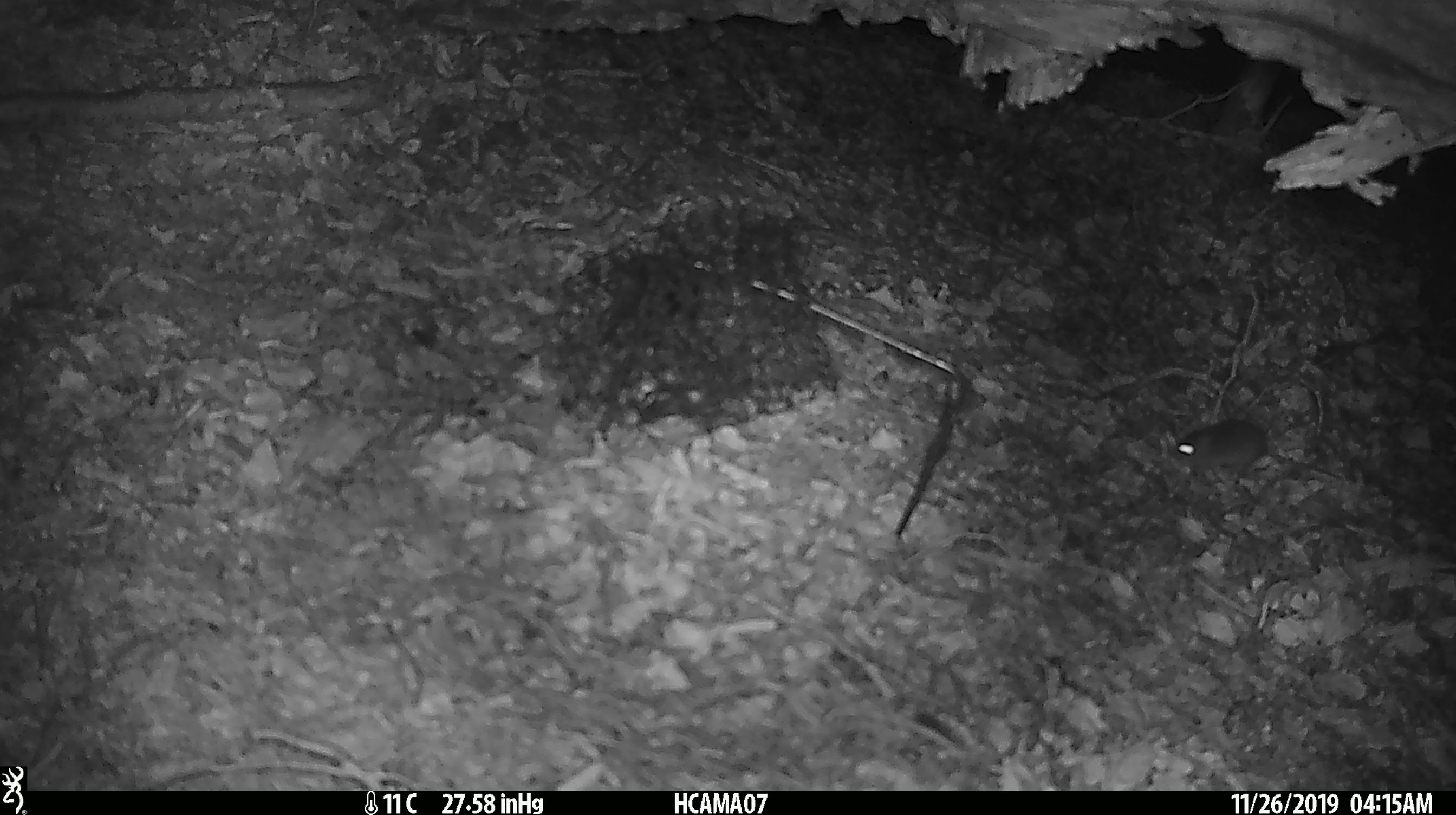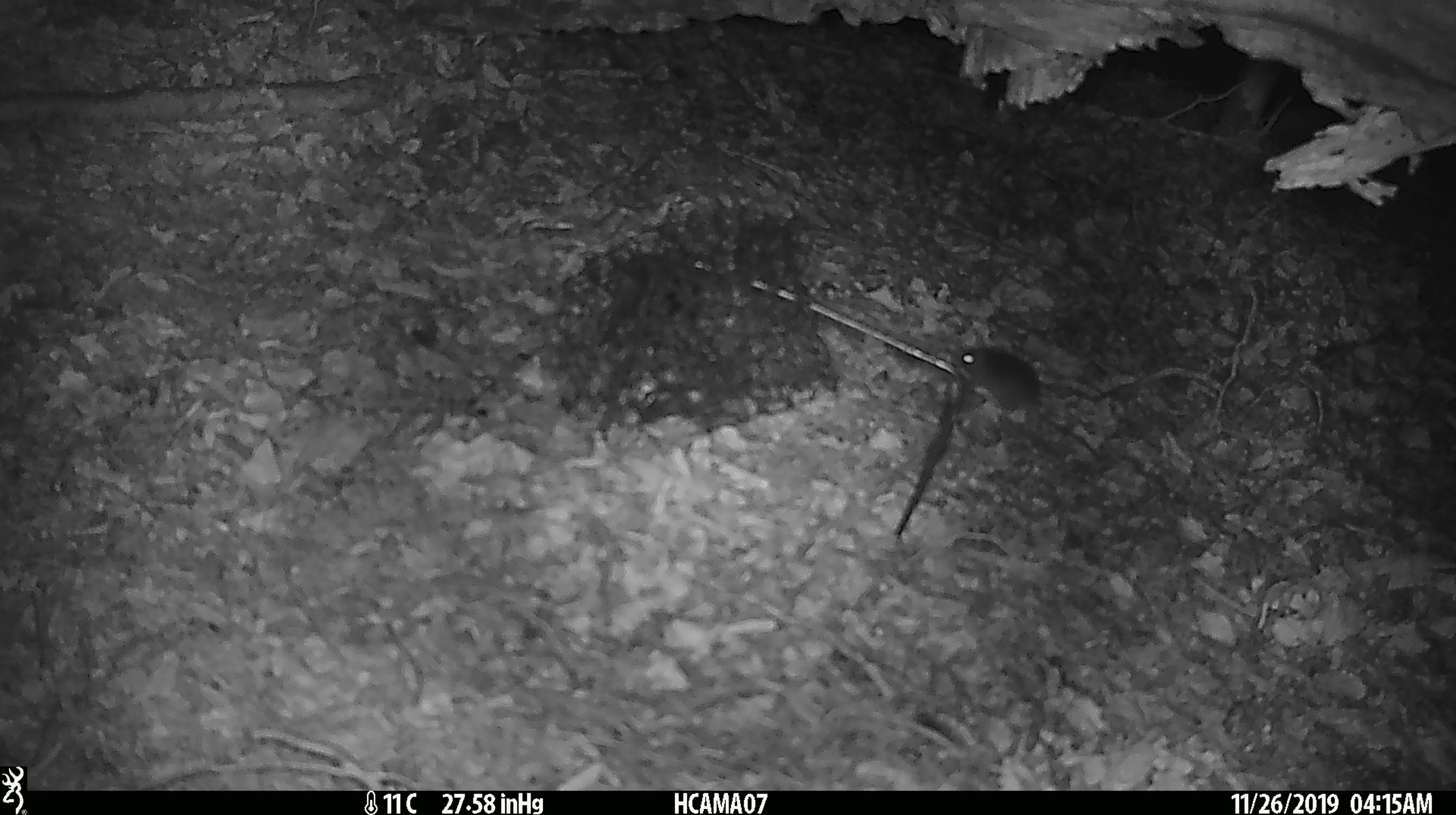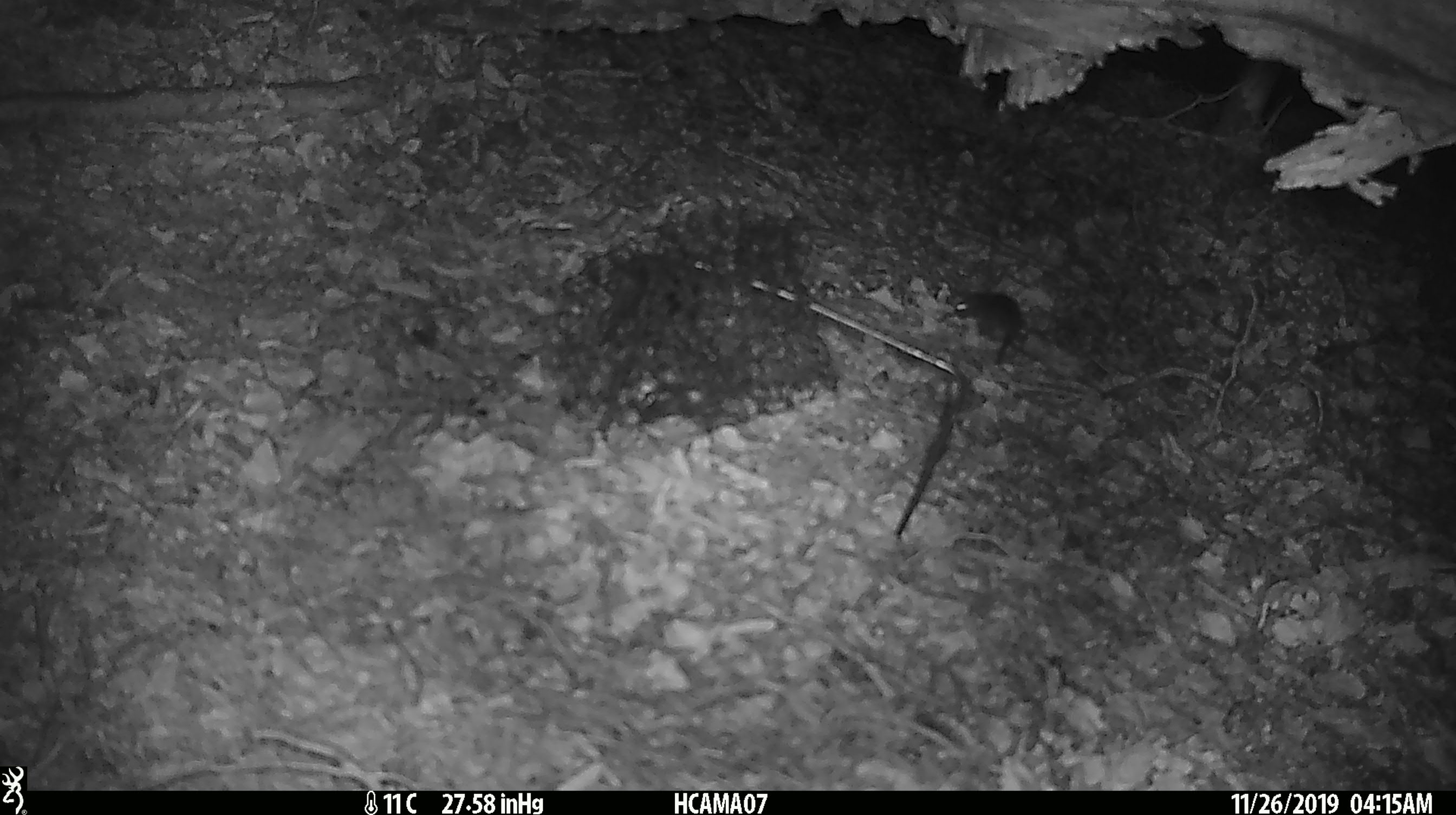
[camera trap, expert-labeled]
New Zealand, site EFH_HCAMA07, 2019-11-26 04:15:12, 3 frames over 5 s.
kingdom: Animalia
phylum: Chordata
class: Mammalia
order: Rodentia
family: Muridae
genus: Mus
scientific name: Mus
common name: mouse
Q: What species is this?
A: Mouse (Mus).